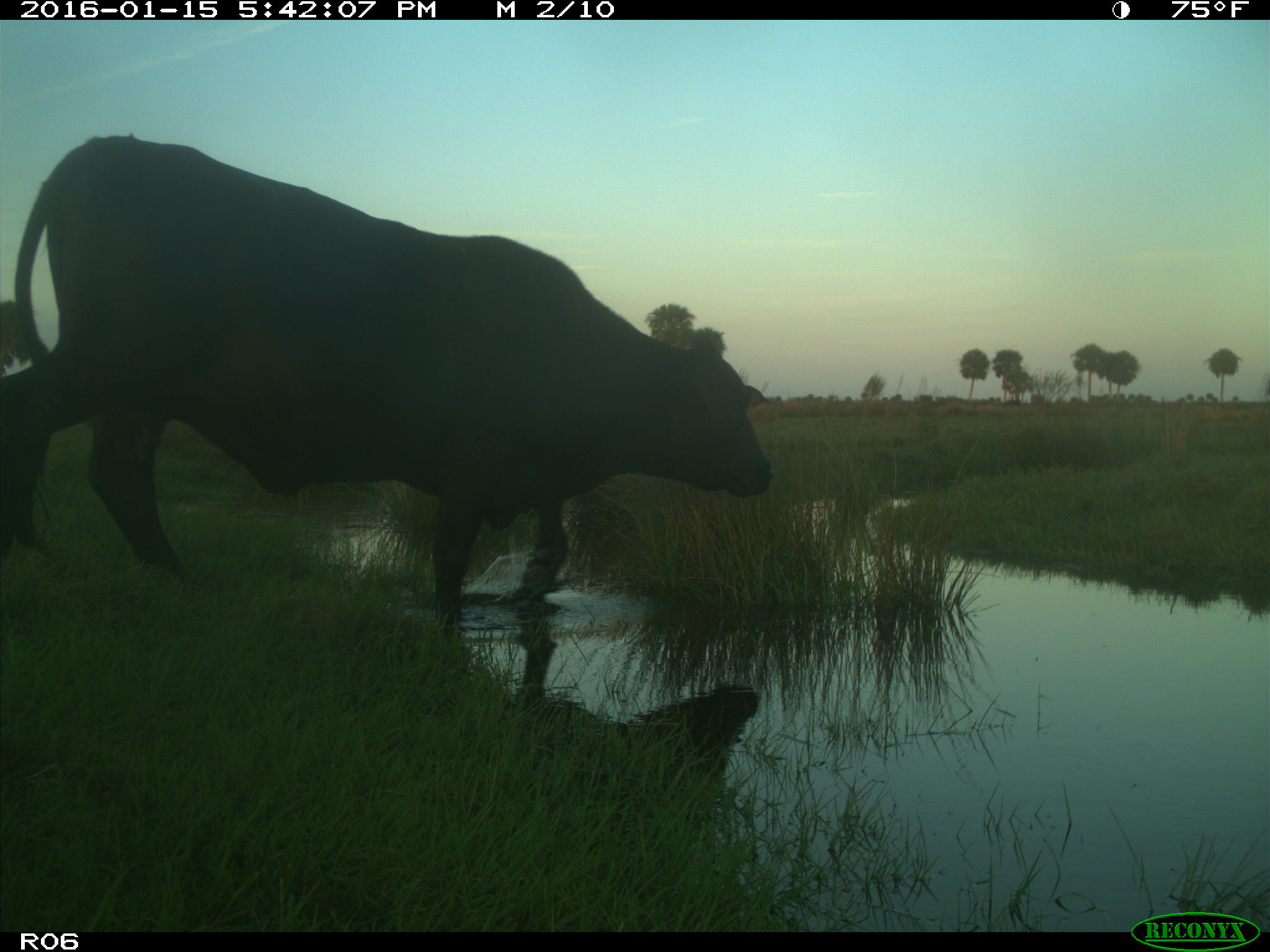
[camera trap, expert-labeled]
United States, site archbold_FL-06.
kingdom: Animalia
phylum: Chordata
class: Mammalia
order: Artiodactyla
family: Bovidae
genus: Bos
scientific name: Bos taurus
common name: domestic cow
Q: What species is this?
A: Bos taurus (domestic cow).